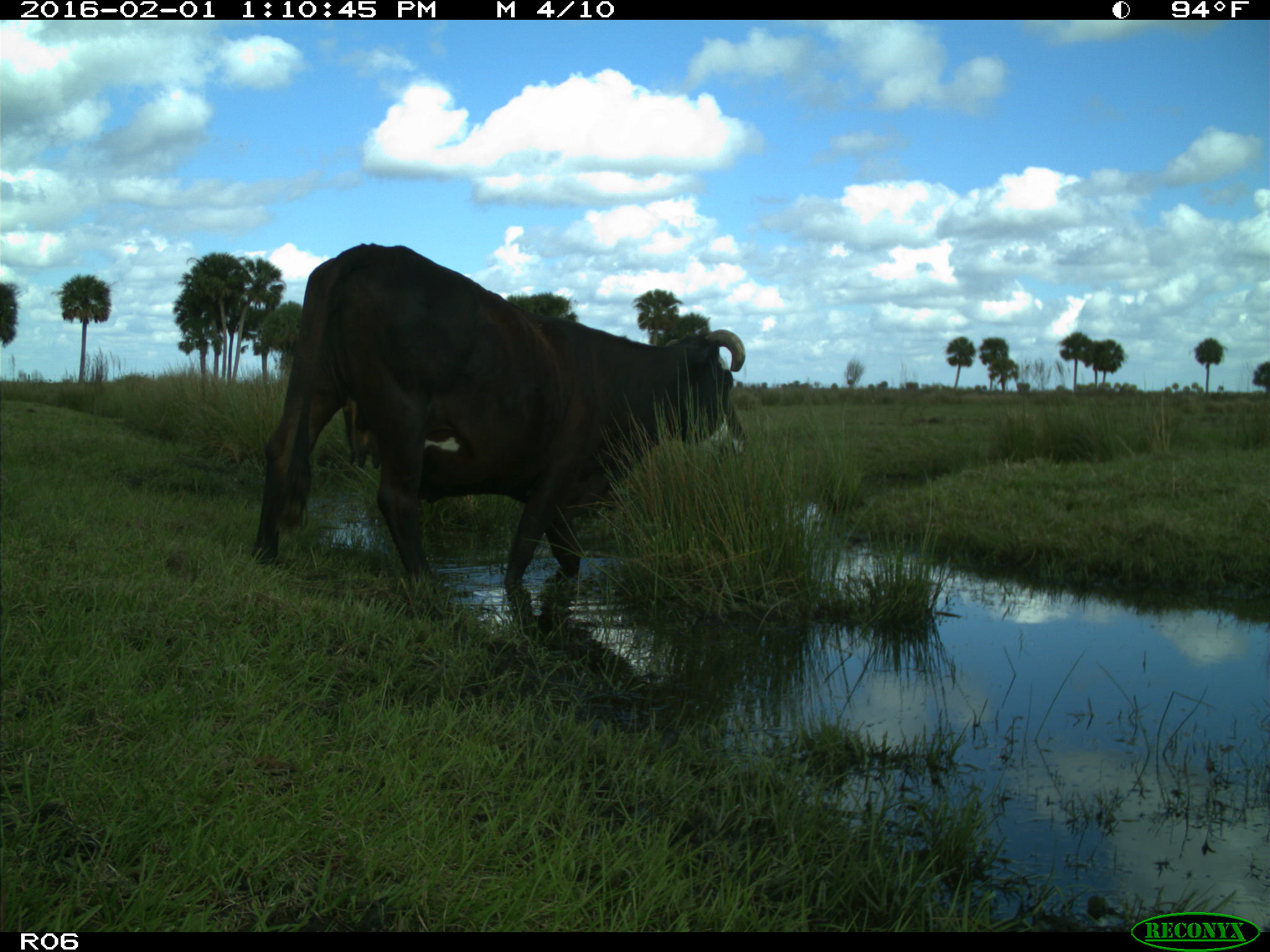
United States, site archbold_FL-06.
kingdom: Animalia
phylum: Chordata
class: Mammalia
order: Artiodactyla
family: Bovidae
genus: Bos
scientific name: Bos taurus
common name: domestic cow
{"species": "Bos taurus (domestic cow)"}